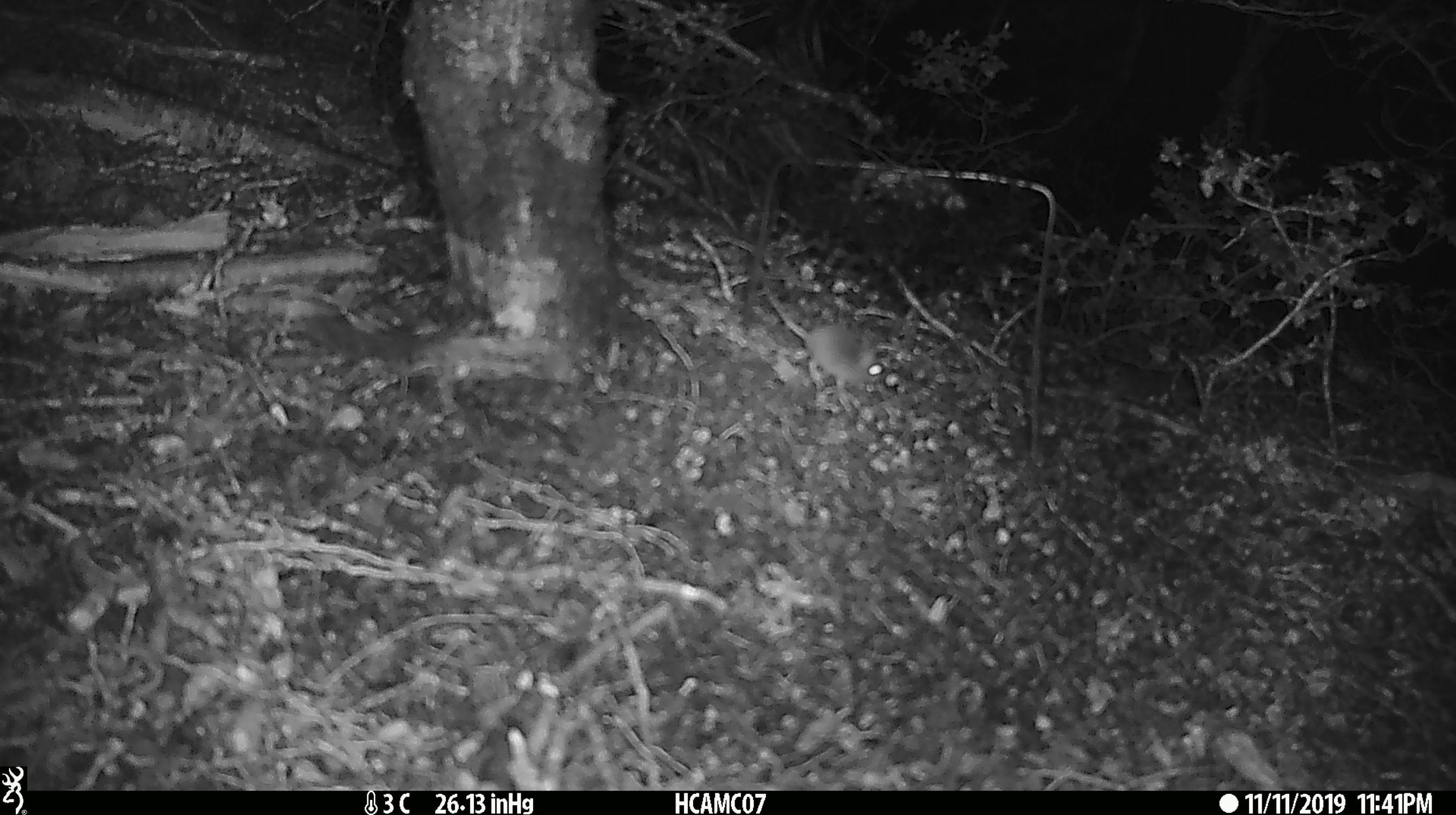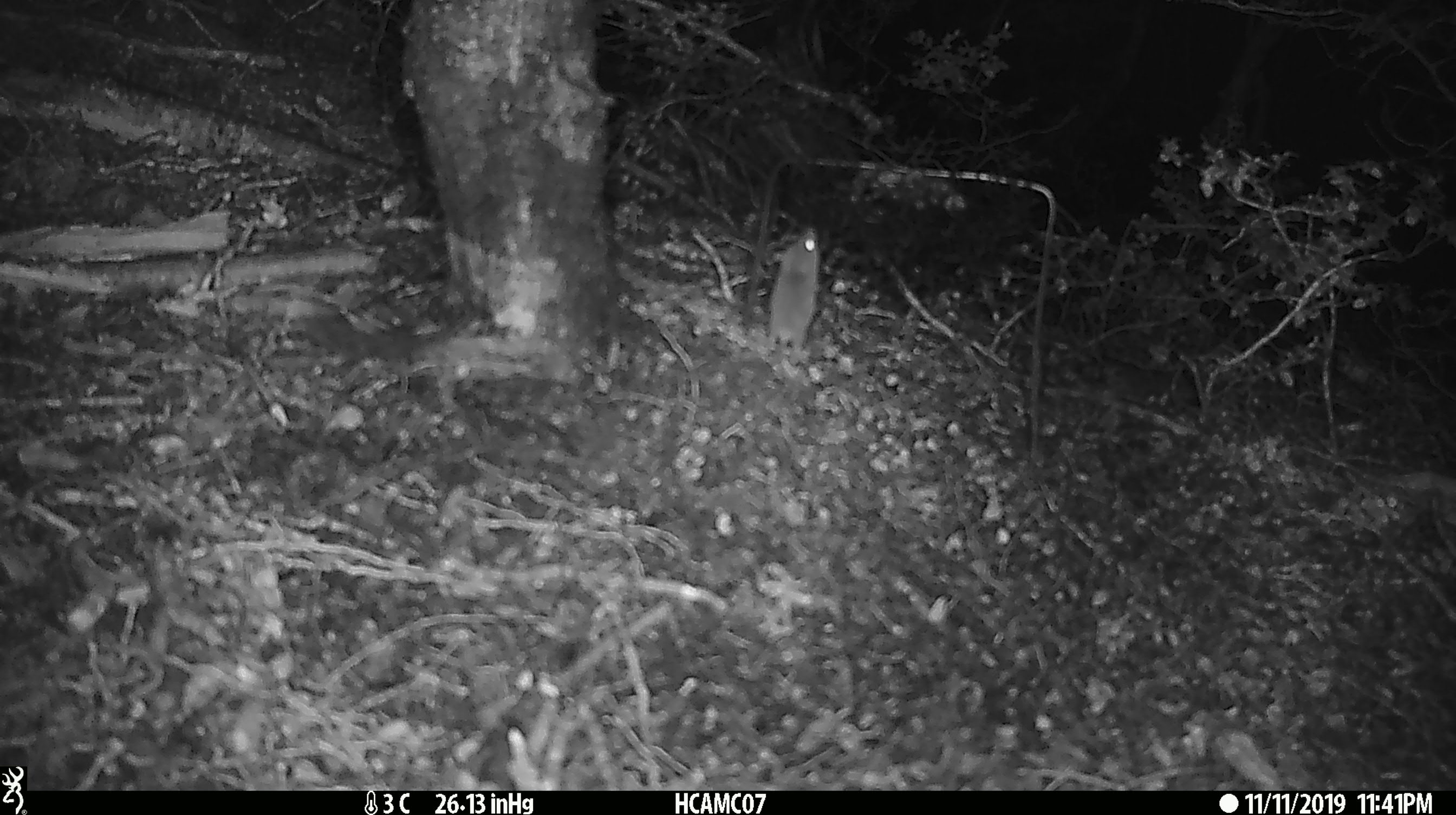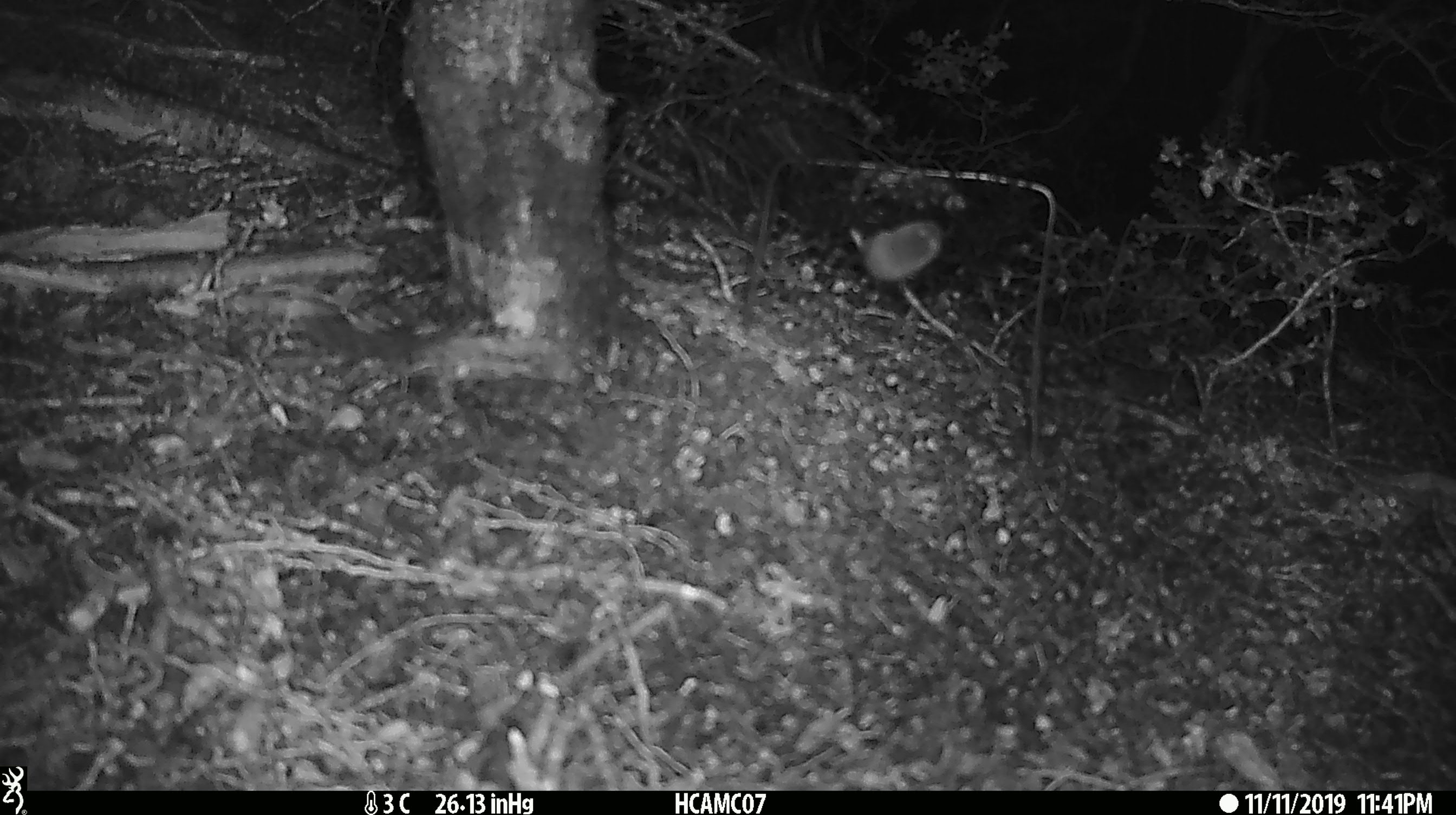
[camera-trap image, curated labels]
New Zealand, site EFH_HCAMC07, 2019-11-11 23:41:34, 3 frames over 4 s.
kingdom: Animalia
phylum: Chordata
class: Mammalia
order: Rodentia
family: Muridae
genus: Mus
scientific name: Mus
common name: mouse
Mouse (Mus).